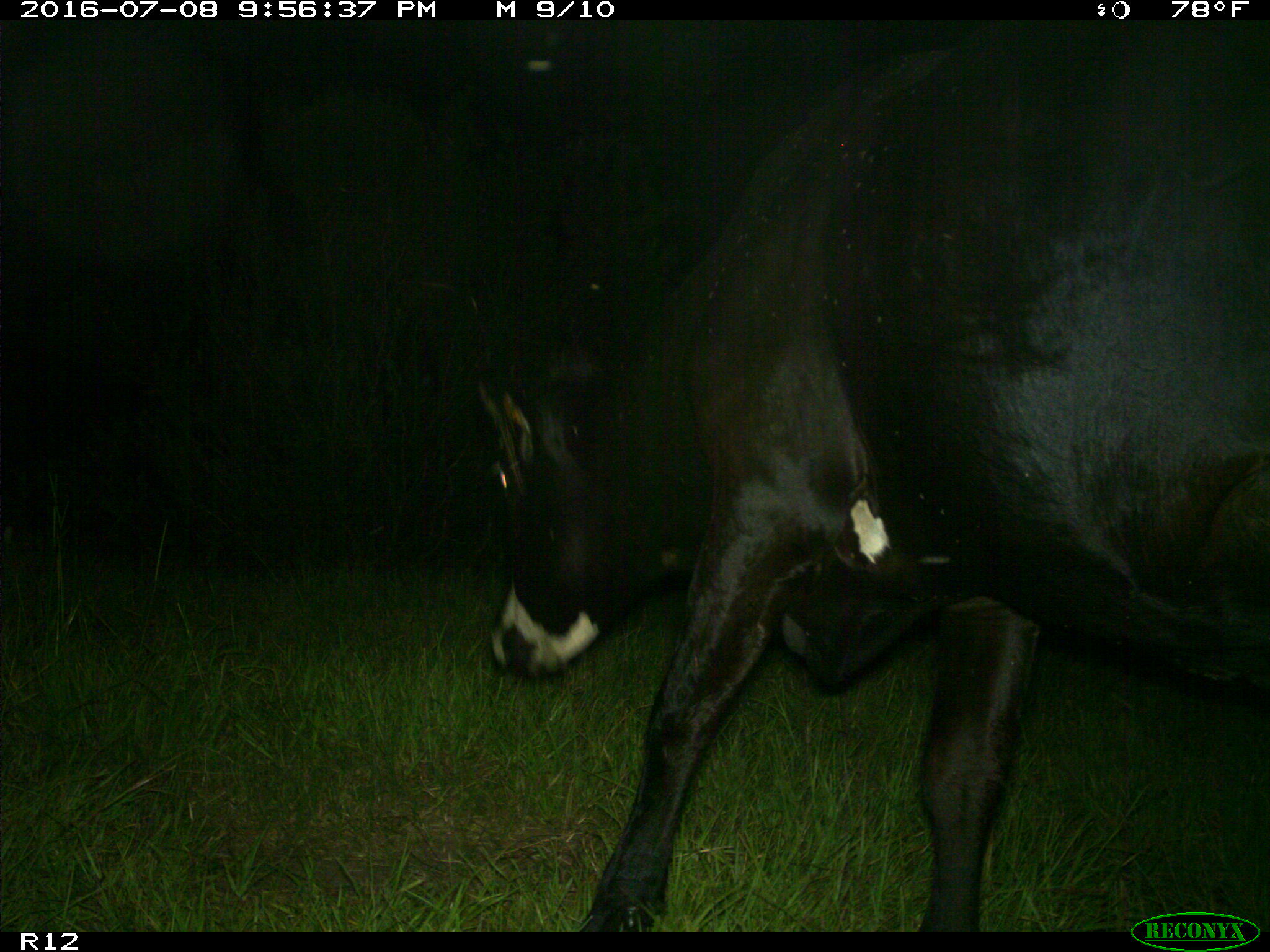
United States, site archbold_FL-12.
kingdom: Animalia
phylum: Chordata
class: Mammalia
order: Artiodactyla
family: Bovidae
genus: Bos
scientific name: Bos taurus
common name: domestic cow